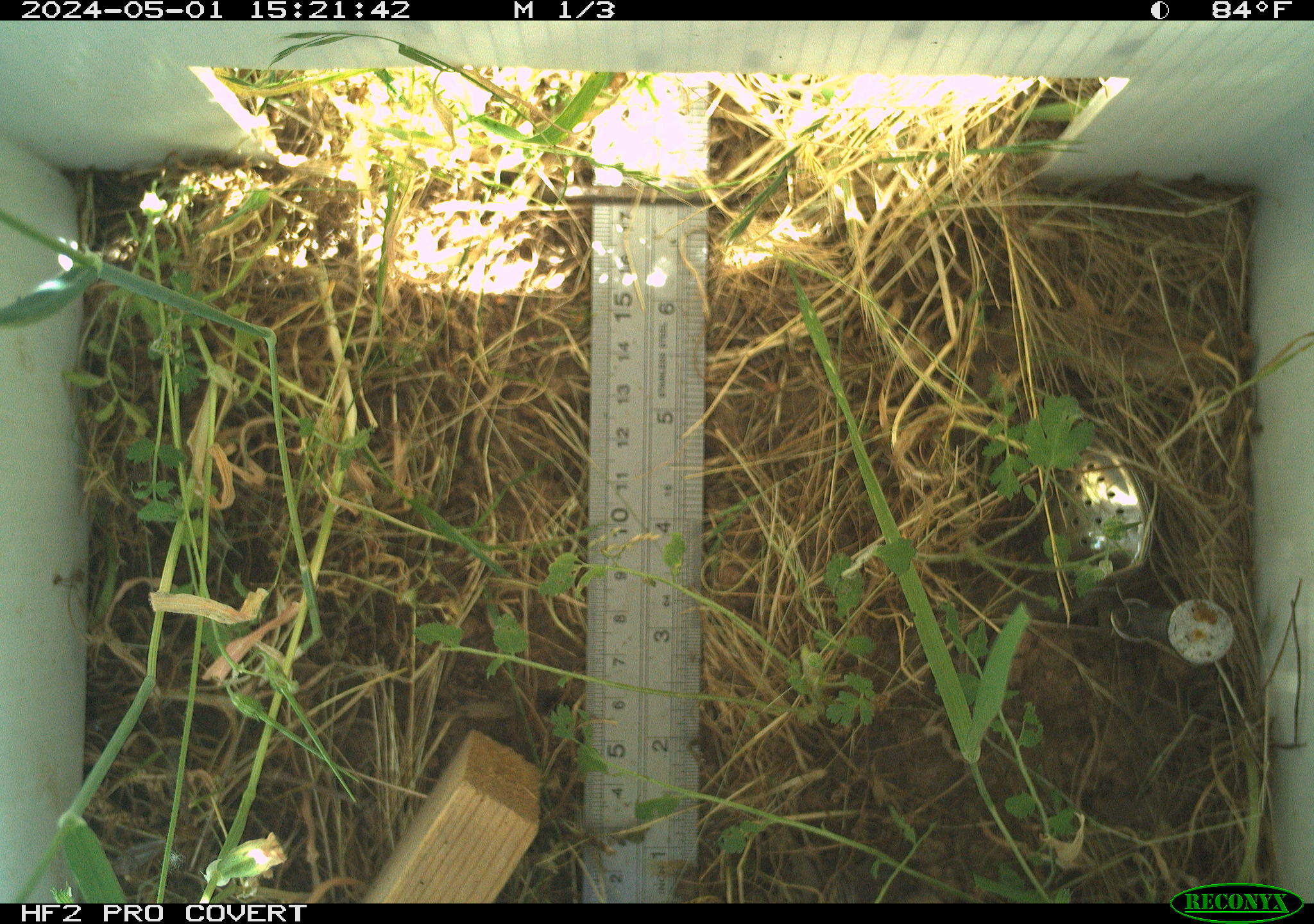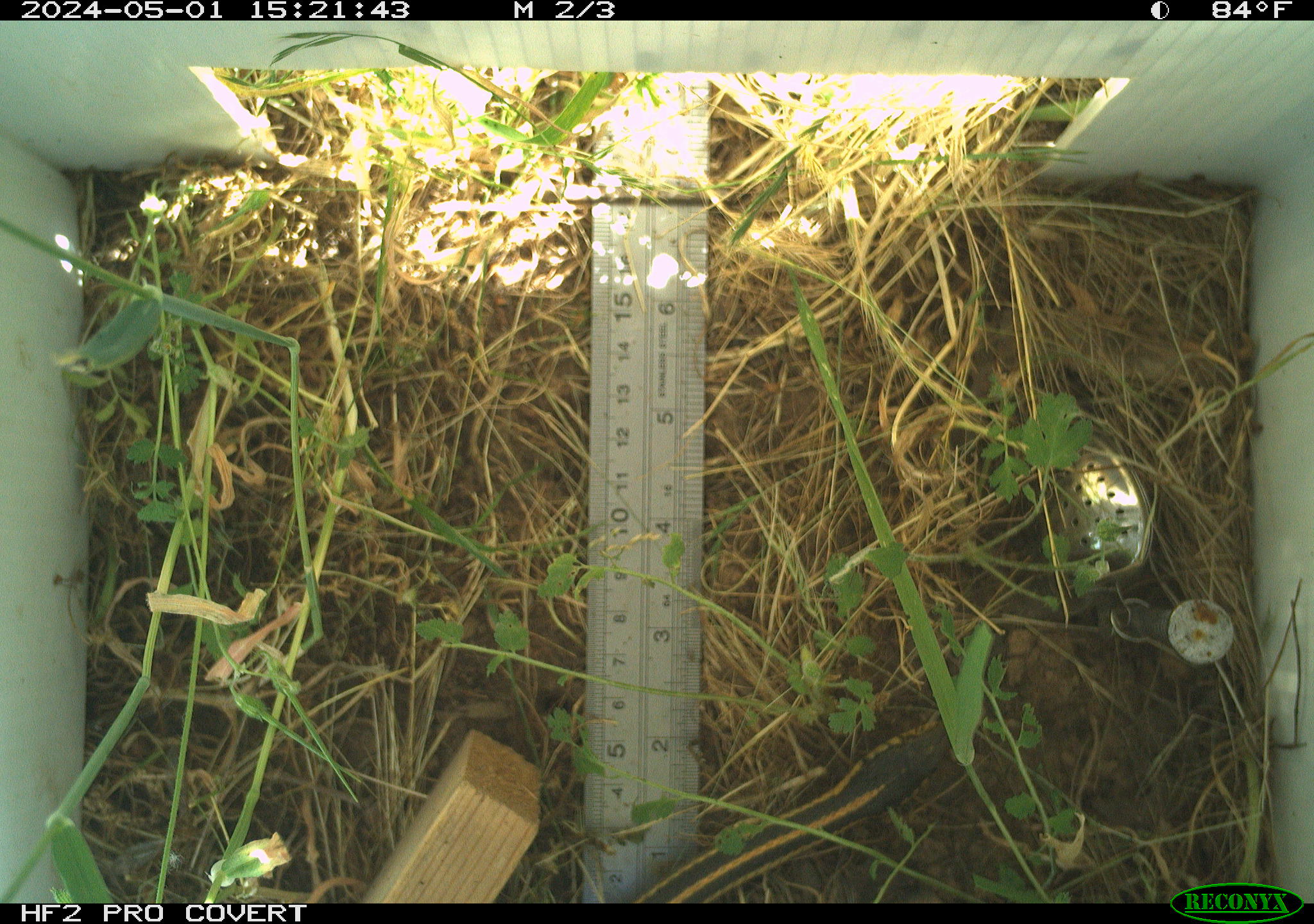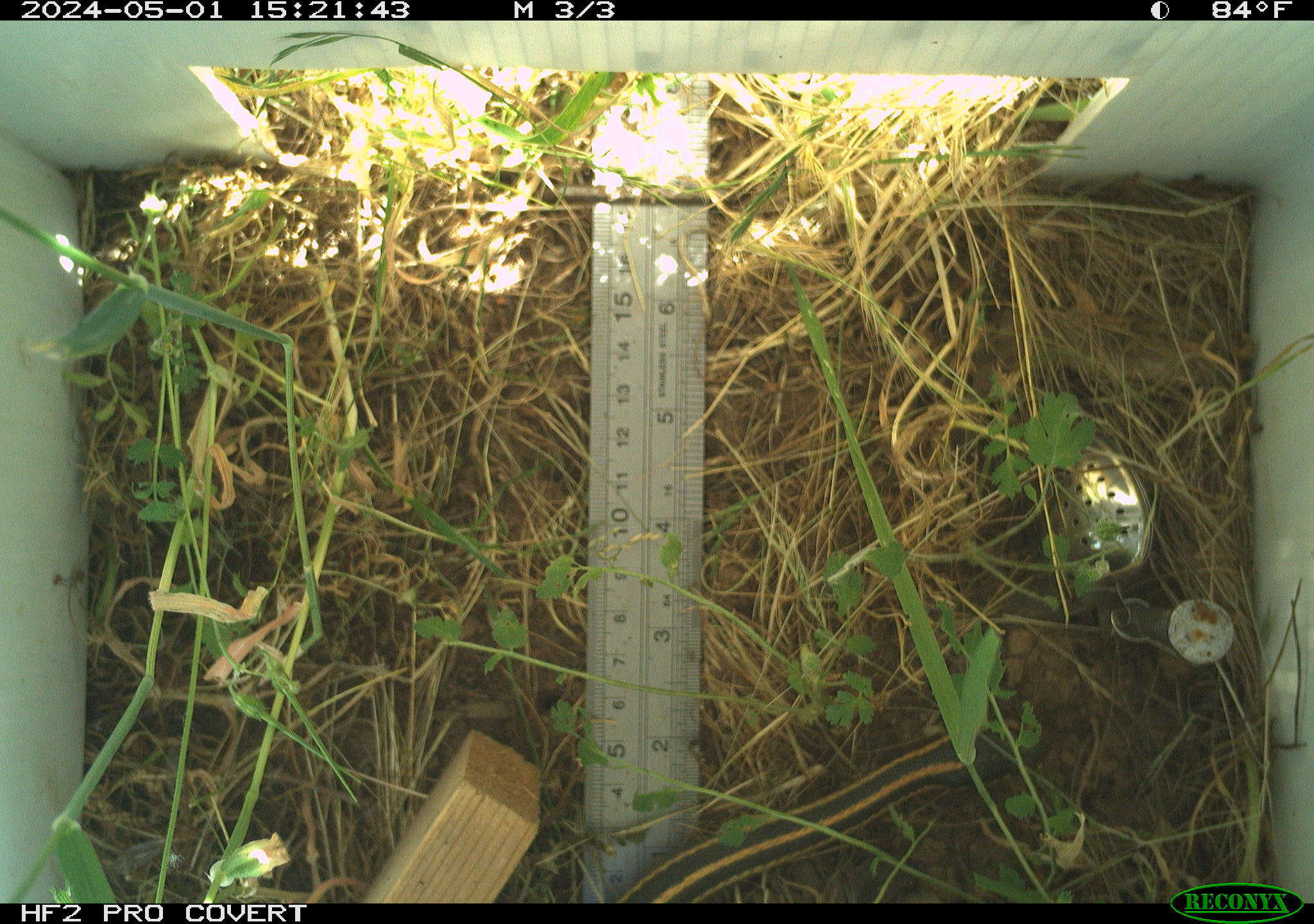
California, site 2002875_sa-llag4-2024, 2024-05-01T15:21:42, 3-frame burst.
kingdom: Animalia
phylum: Chordata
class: Reptilia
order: Squamata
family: Colubridae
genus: Thamnophis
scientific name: Thamnophis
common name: american gartersnakes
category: thamnophis species